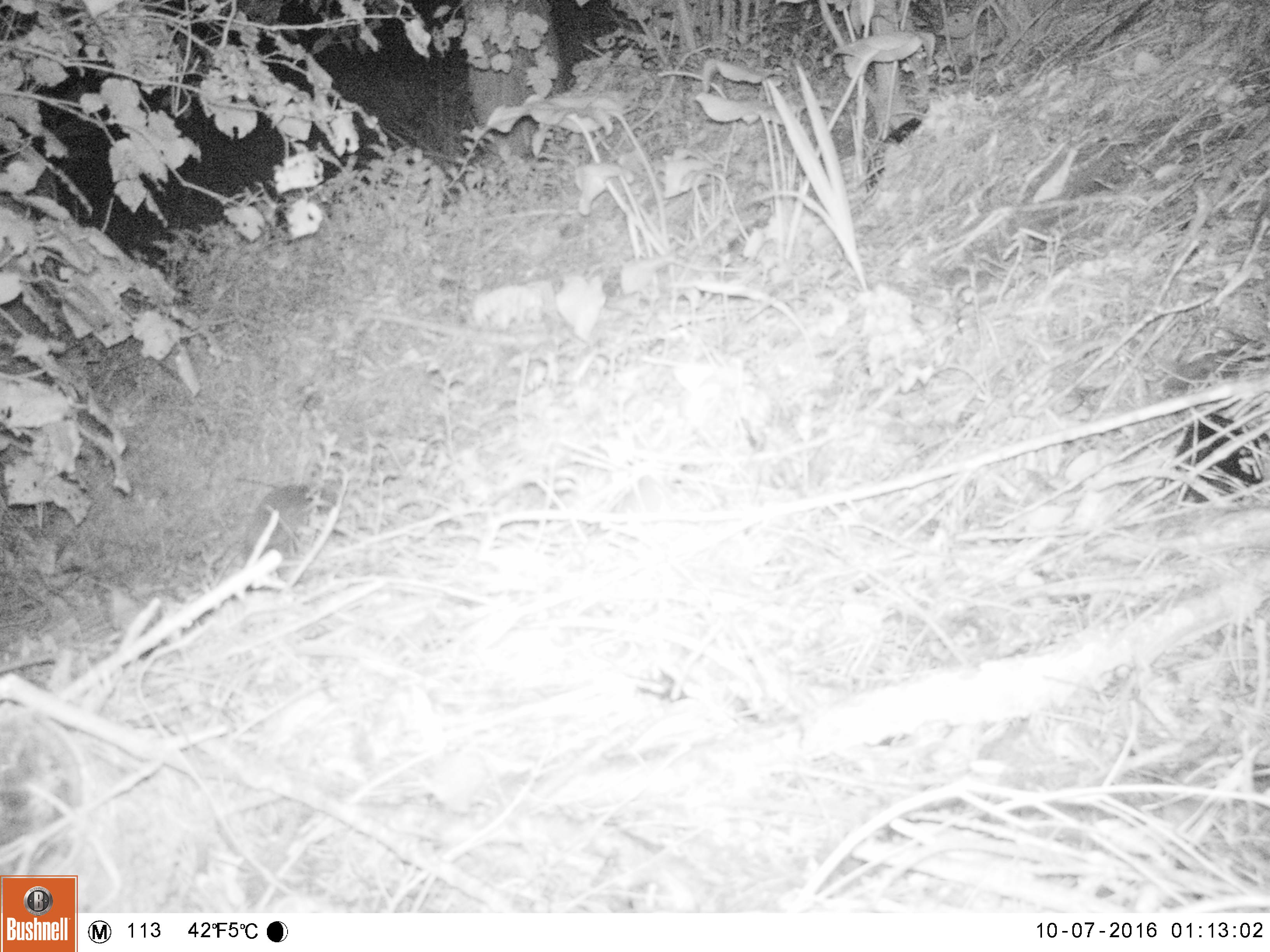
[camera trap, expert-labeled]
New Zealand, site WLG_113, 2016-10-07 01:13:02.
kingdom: Animalia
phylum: Chordata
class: Mammalia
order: Eulipotyphla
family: Erinaceidae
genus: Erinaceus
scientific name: Erinaceus europaeus europaeus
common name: european hedgehog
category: hedgehog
Hedgehog (european hedgehog) (Erinaceus europaeus europaeus).